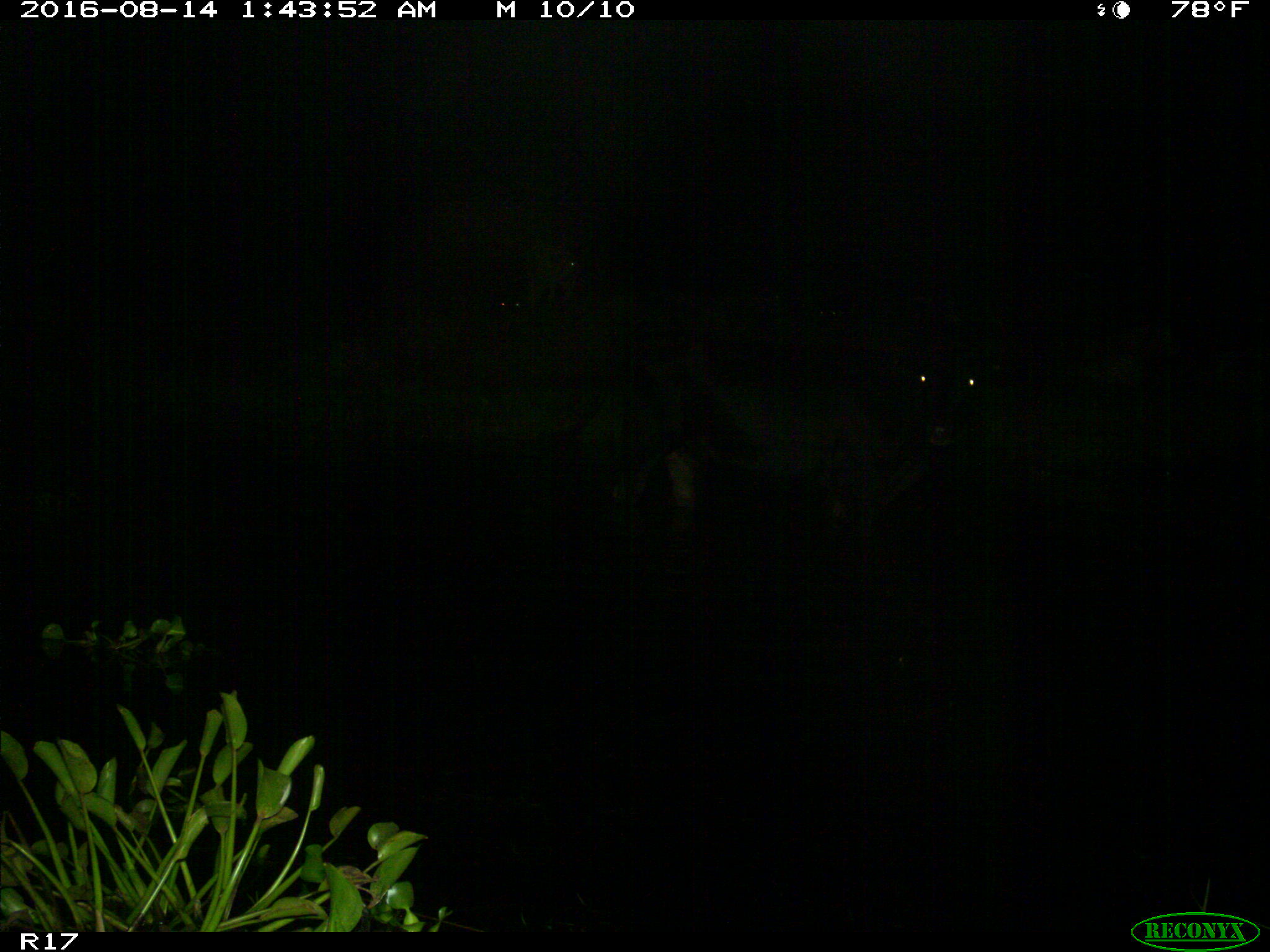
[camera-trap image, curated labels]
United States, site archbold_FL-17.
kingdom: Animalia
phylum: Chordata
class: Mammalia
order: Artiodactyla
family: Bovidae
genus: Bos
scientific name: Bos taurus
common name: domestic cow